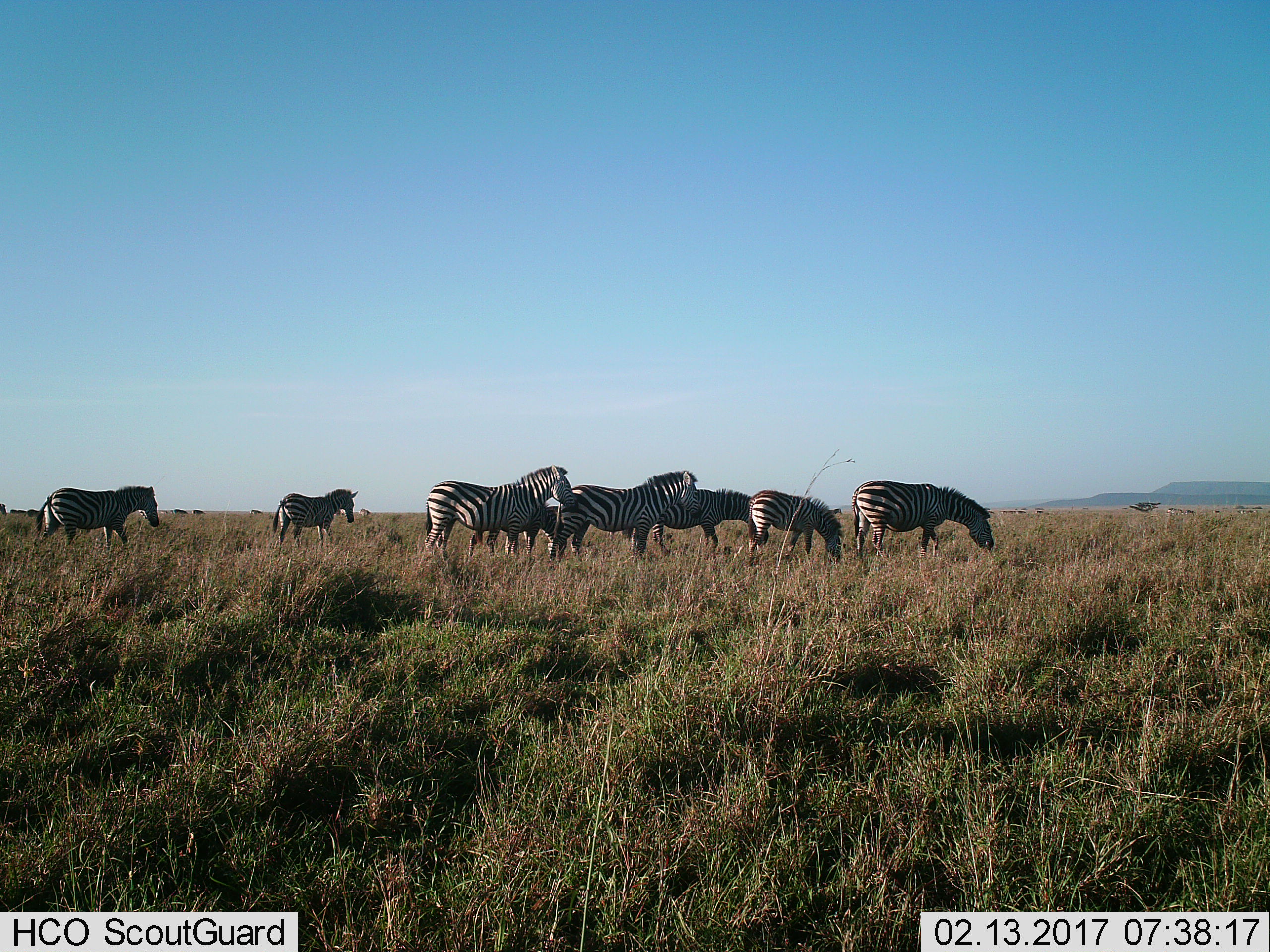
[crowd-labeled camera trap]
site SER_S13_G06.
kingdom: Animalia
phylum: Chordata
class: Mammalia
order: Perissodactyla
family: Equidae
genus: Equus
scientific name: Equus quagga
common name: plains zebra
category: zebraplains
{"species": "zebraplains (plains zebra) (Equus quagga)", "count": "11-50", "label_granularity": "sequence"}